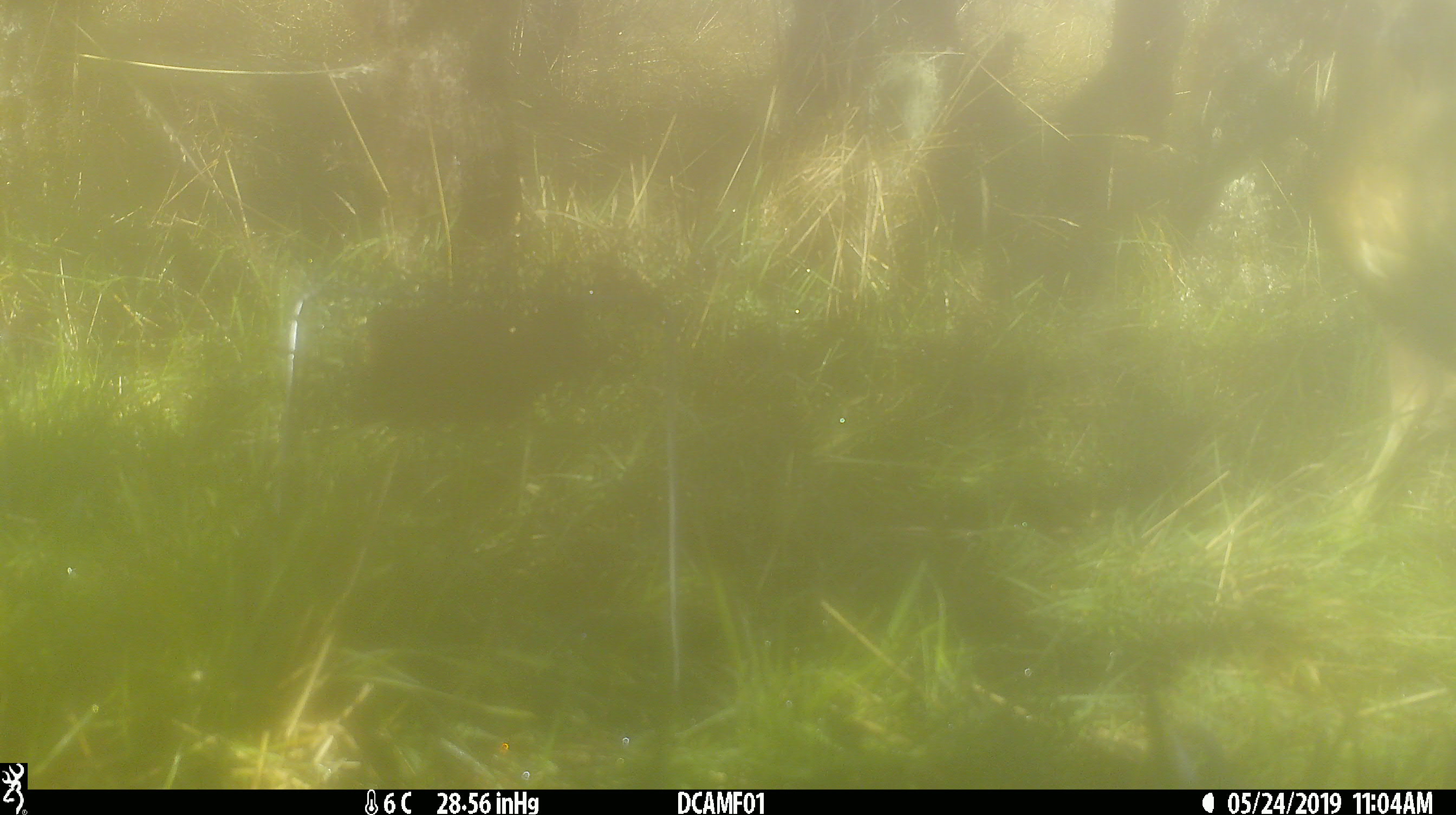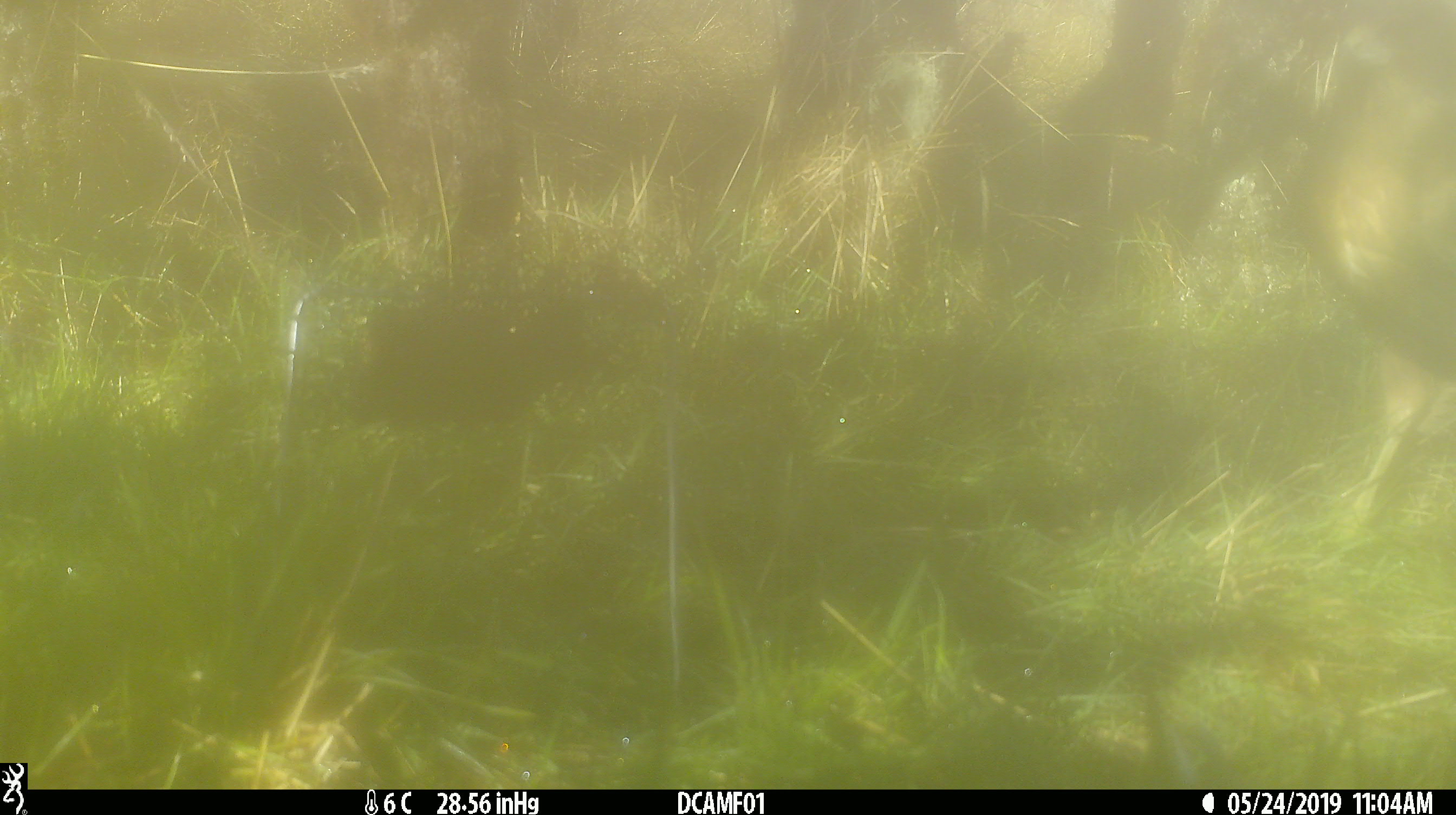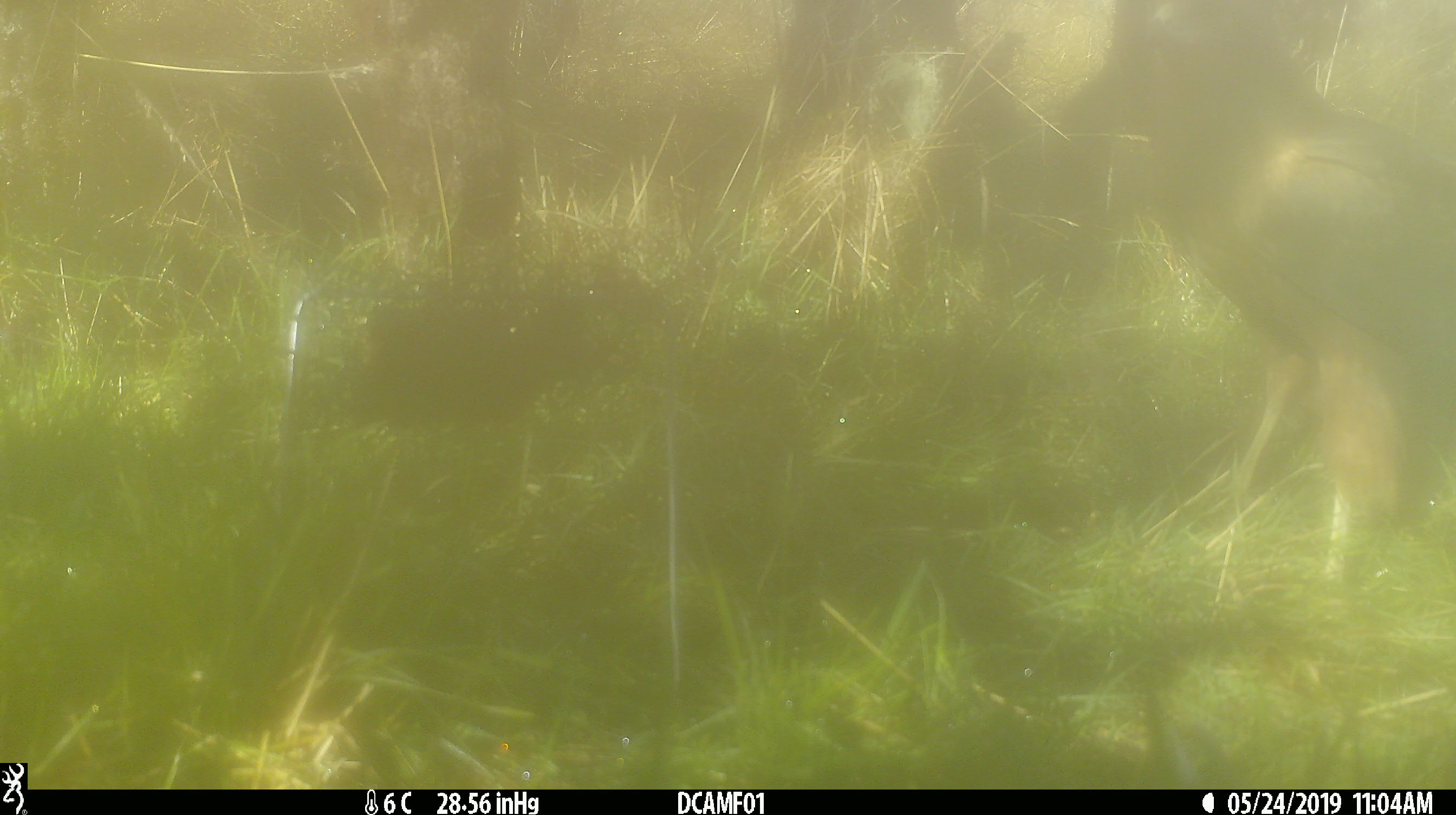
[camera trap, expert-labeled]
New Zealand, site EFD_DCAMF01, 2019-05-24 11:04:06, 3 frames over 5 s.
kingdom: Animalia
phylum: Chordata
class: Aves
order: Accipitriformes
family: Accipitridae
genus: Circus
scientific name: Circus approximans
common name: swamp harrier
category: harrier